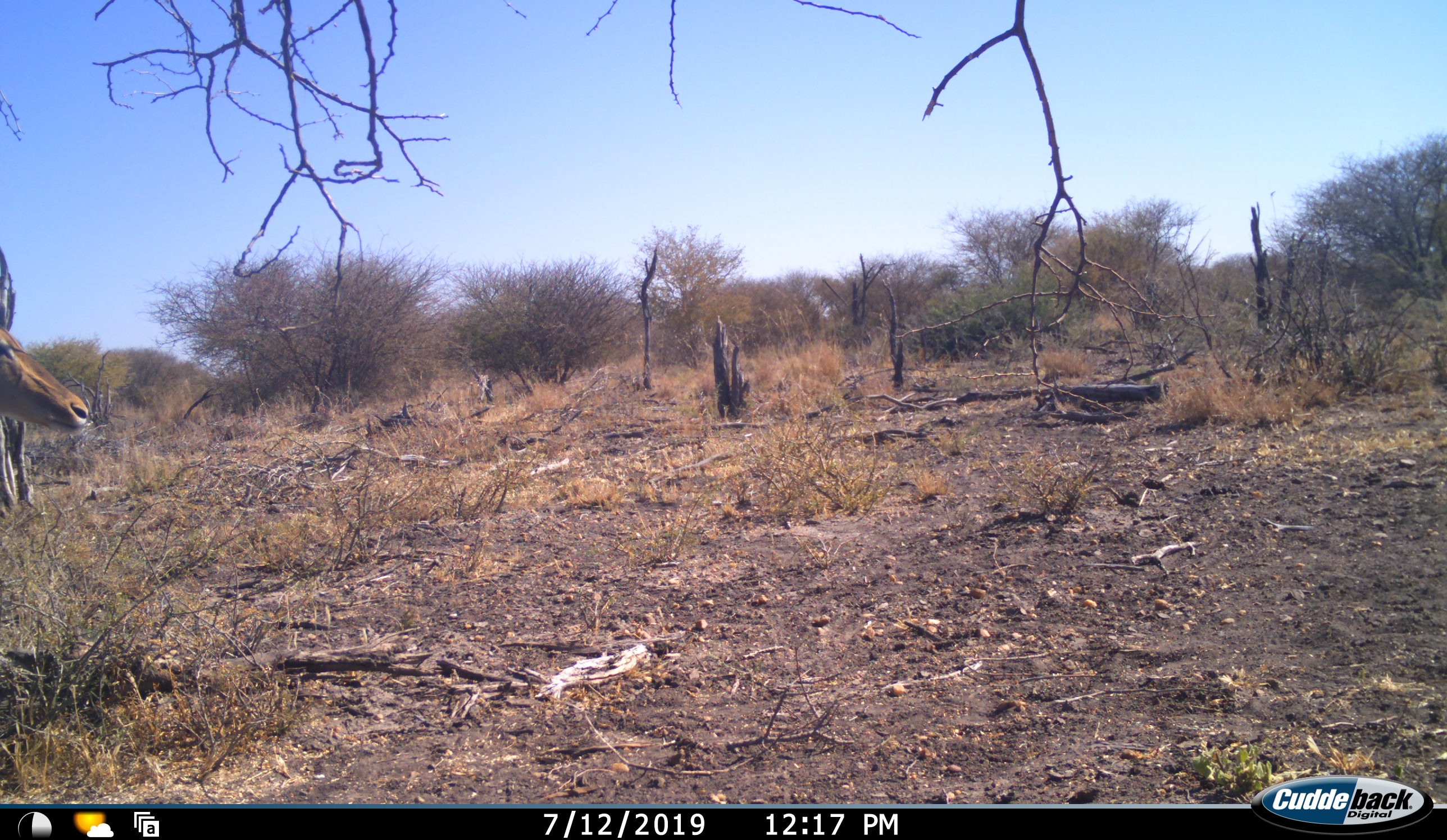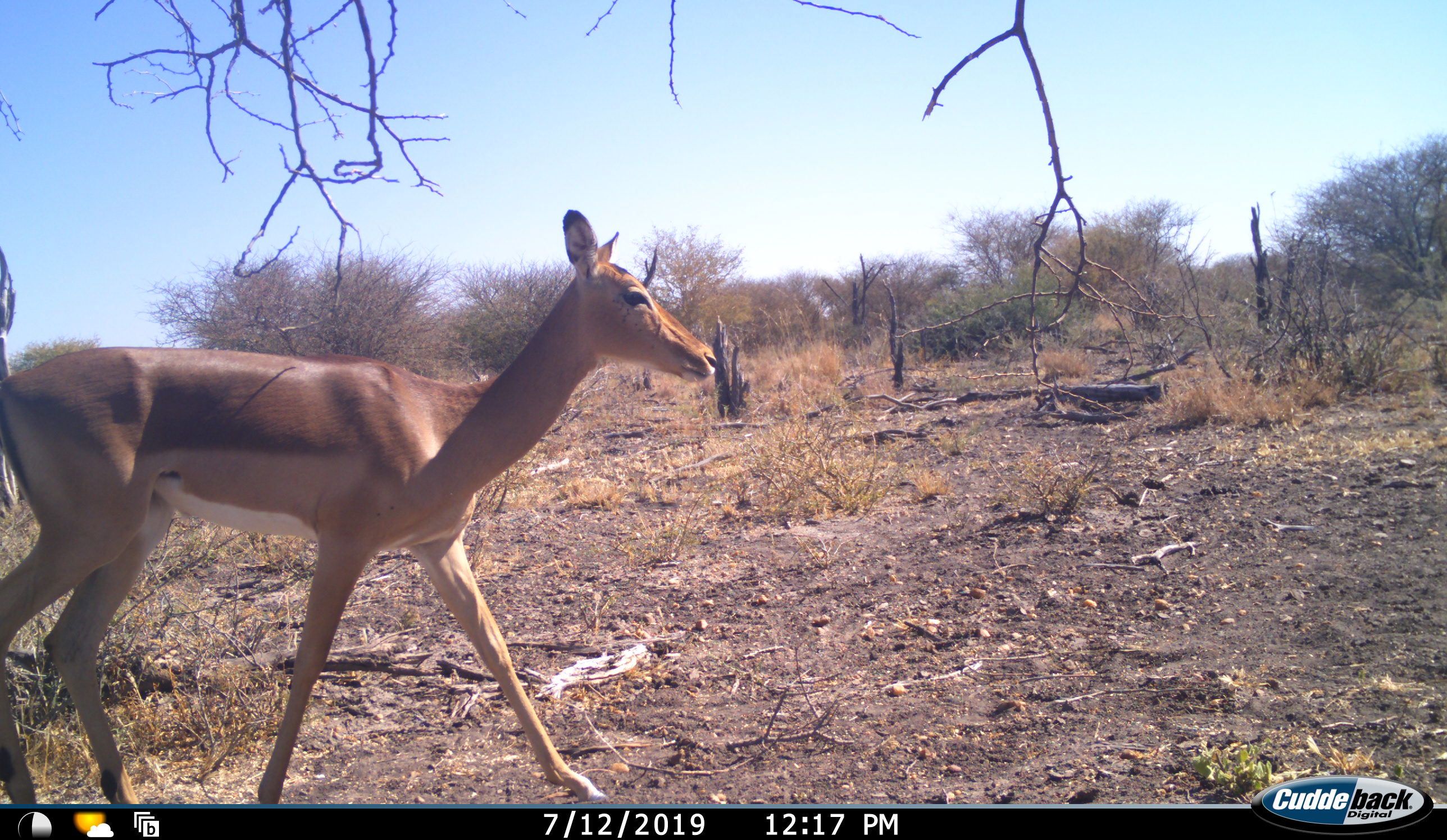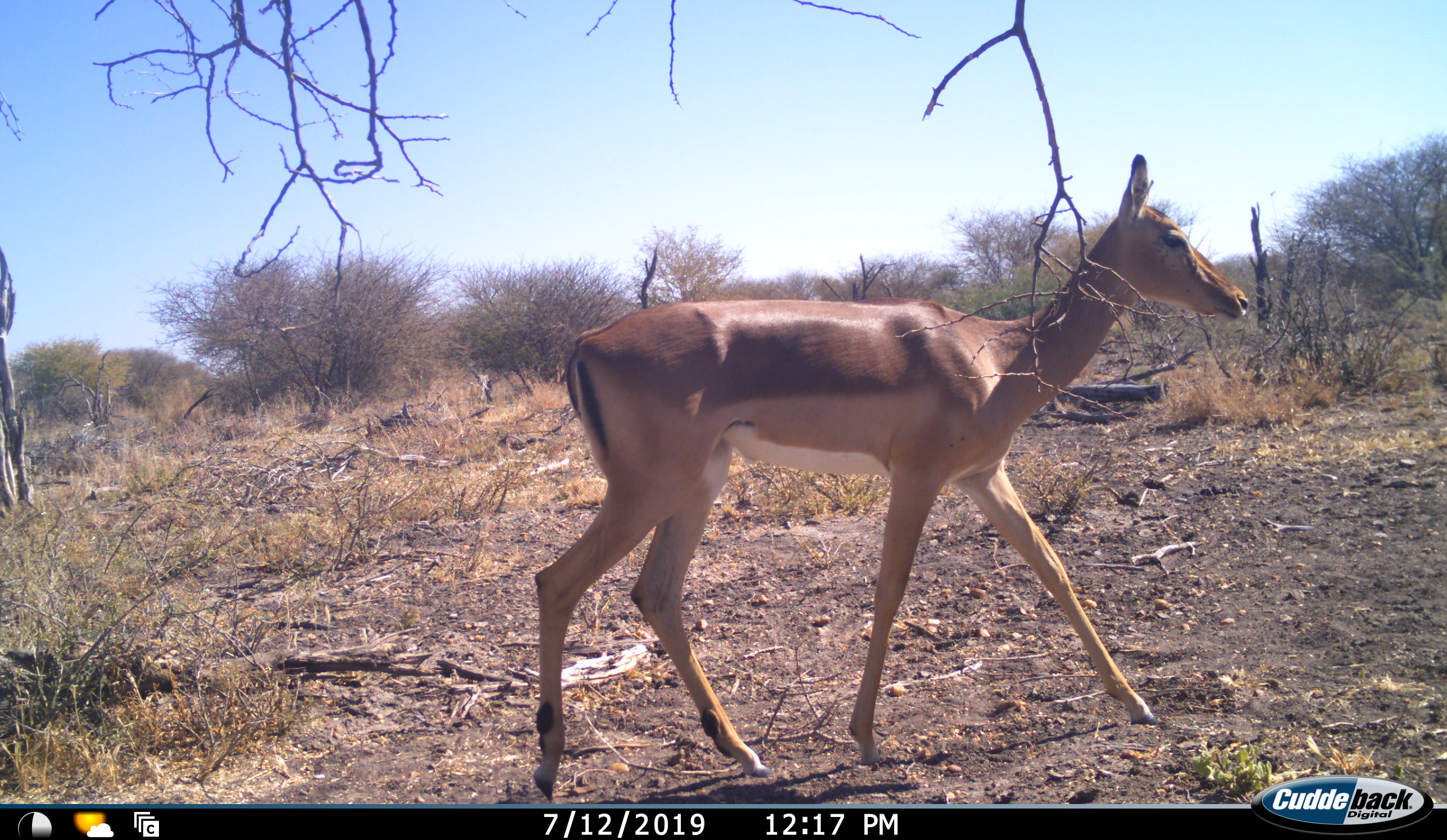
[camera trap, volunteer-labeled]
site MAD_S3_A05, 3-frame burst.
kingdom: Animalia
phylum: Chordata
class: Mammalia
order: Artiodactyla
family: Bovidae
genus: Aepyceros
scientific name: Aepyceros melampus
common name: impala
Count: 1.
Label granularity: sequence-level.